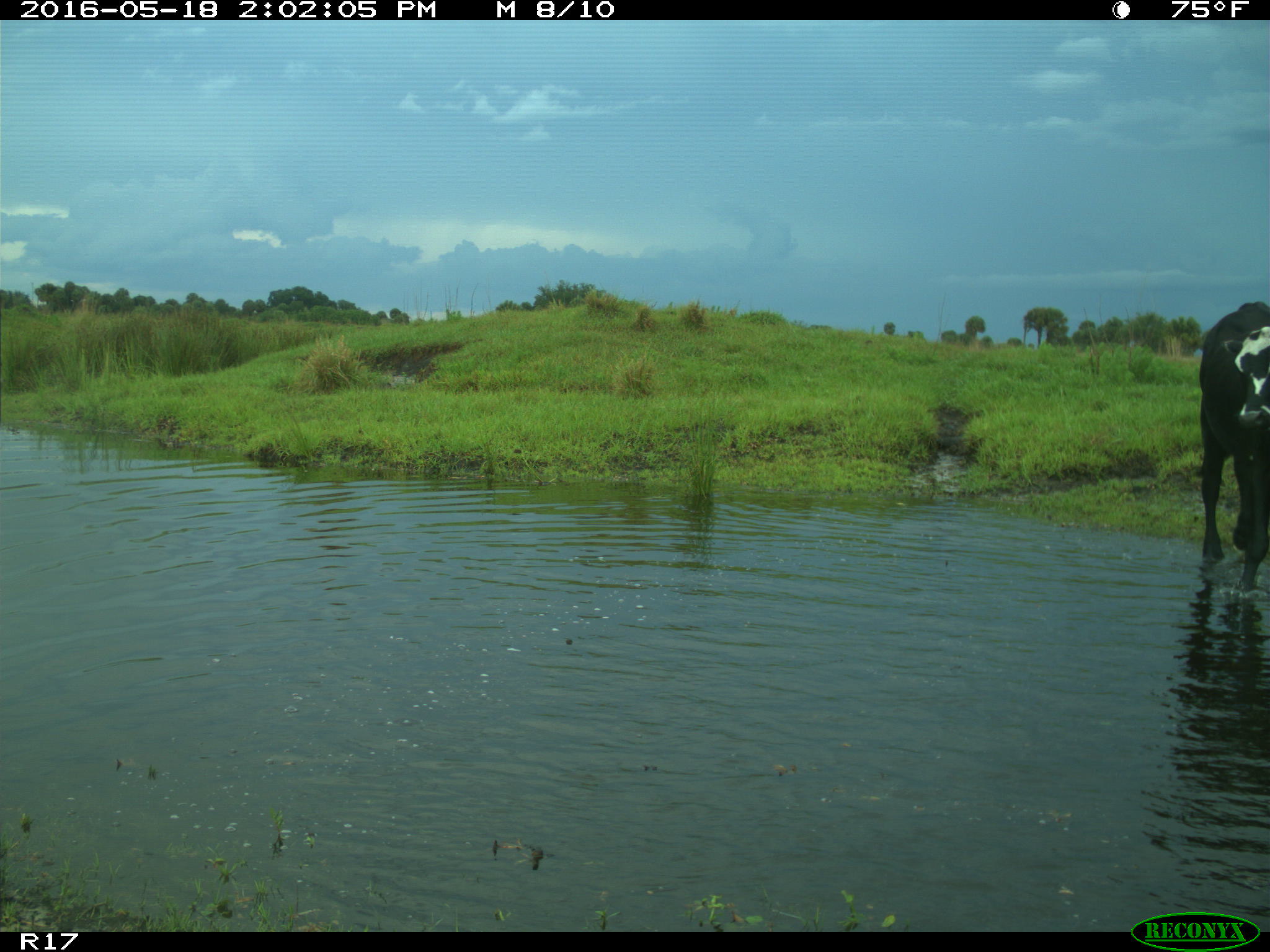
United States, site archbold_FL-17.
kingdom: Animalia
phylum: Chordata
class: Mammalia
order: Artiodactyla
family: Bovidae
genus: Bos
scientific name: Bos taurus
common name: domestic cow